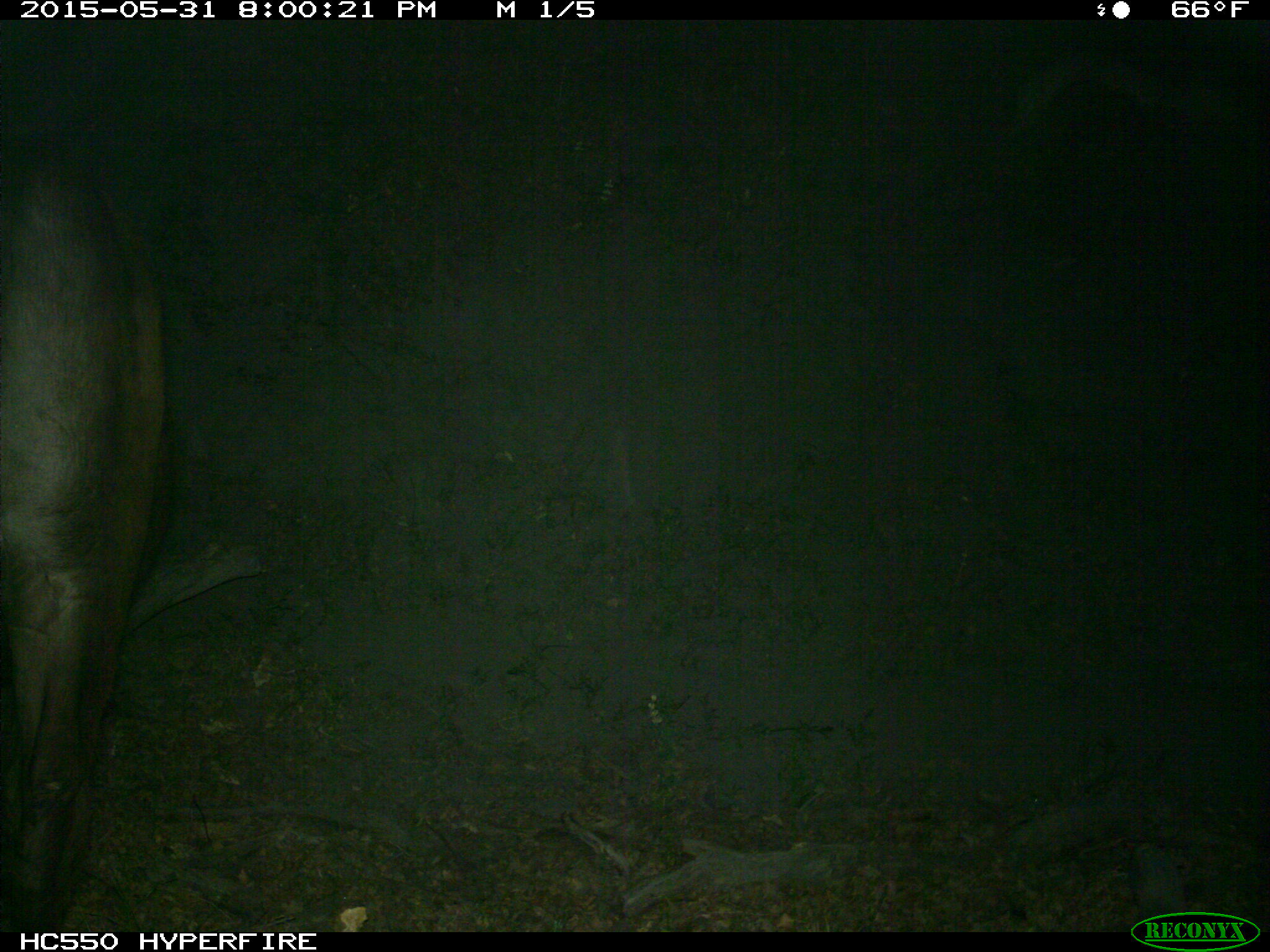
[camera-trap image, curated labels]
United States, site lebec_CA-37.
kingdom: Animalia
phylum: Chordata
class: Mammalia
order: Artiodactyla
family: Bovidae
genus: Bos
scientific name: Bos taurus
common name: domestic cow